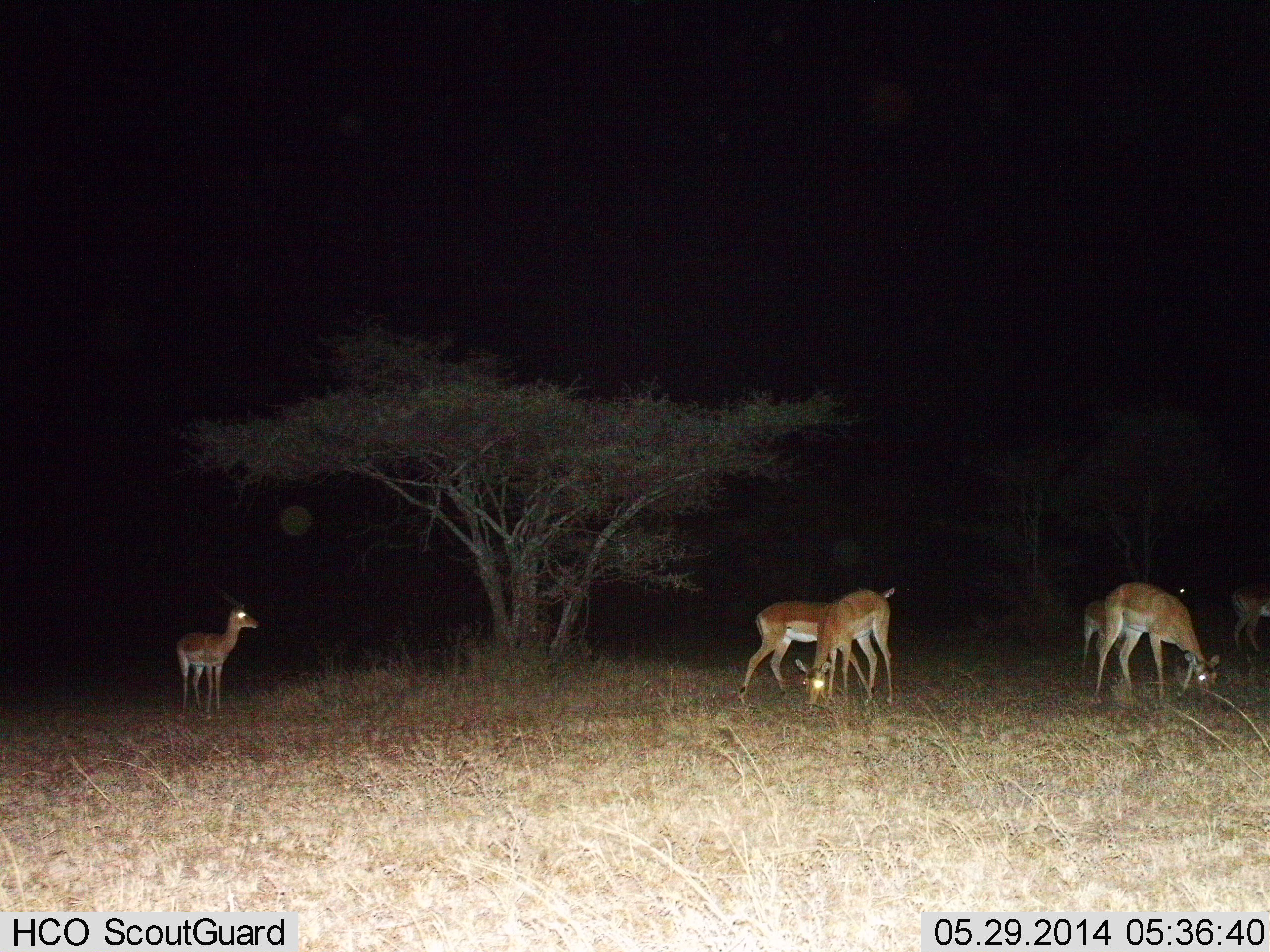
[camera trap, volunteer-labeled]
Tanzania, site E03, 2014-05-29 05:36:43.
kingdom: Animalia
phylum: Chordata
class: Mammalia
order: Artiodactyla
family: Bovidae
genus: Nanger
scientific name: Nanger granti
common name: grant's gazelle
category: gazellegrants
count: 6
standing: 67%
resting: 11%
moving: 0%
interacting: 0%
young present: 11%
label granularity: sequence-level